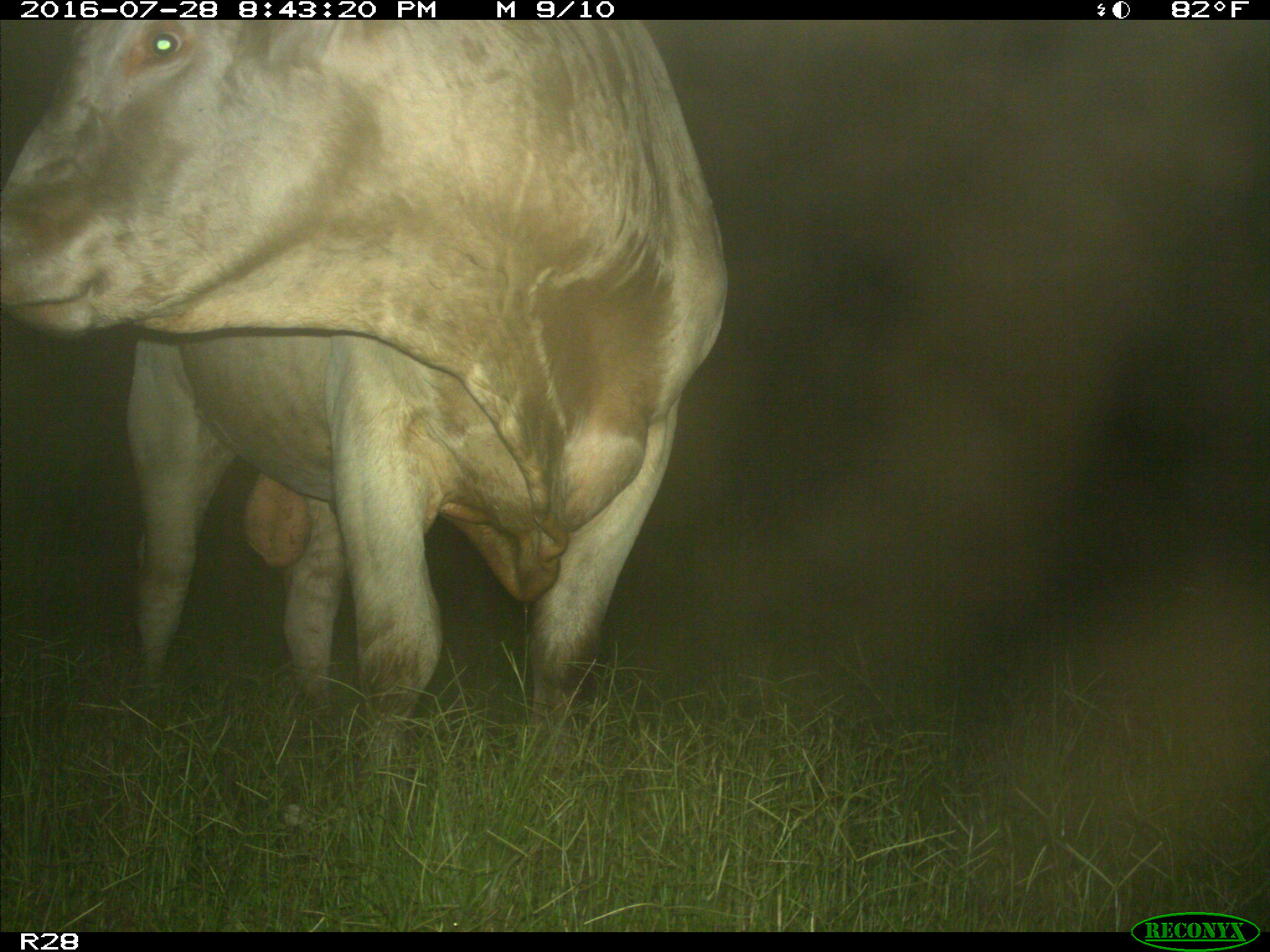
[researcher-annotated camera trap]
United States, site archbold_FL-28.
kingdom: Animalia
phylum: Chordata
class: Mammalia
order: Artiodactyla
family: Bovidae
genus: Bos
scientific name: Bos taurus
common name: domestic cow